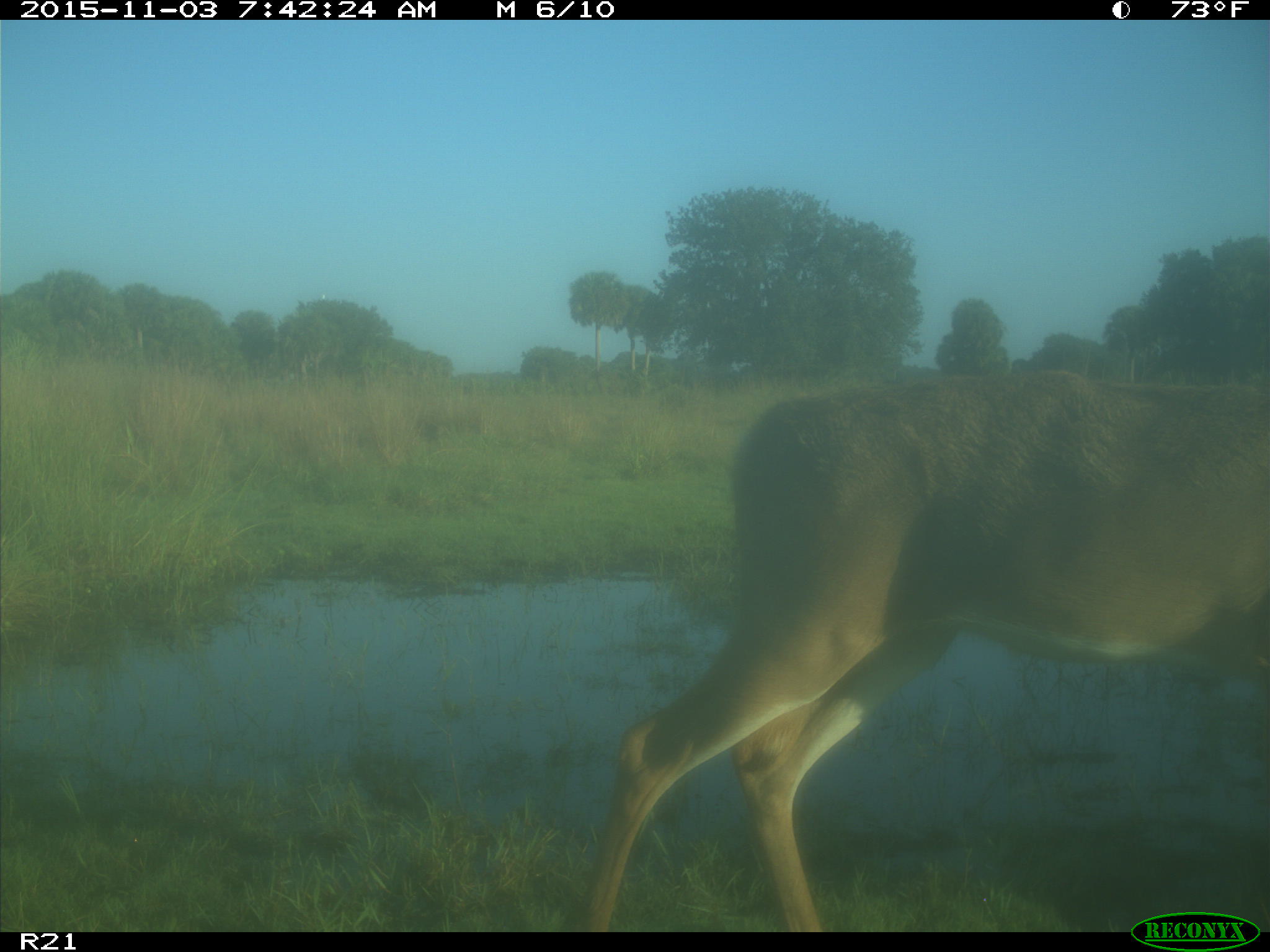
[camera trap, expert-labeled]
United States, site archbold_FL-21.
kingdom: Animalia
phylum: Chordata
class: Mammalia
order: Artiodactyla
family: Cervidae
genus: Odocoileus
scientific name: Odocoileus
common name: deer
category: unidentified deer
Unidentified deer (deer) (Odocoileus).